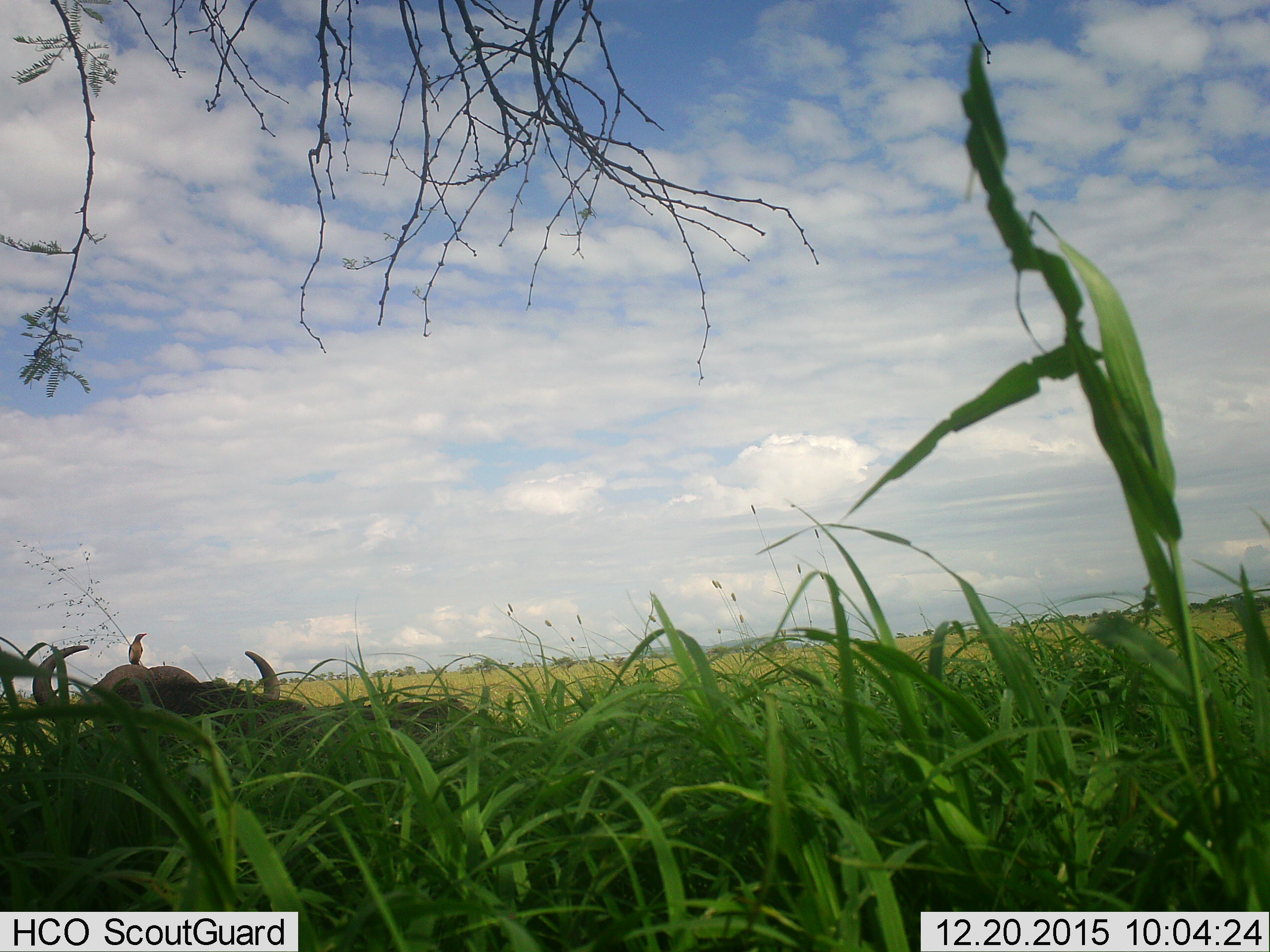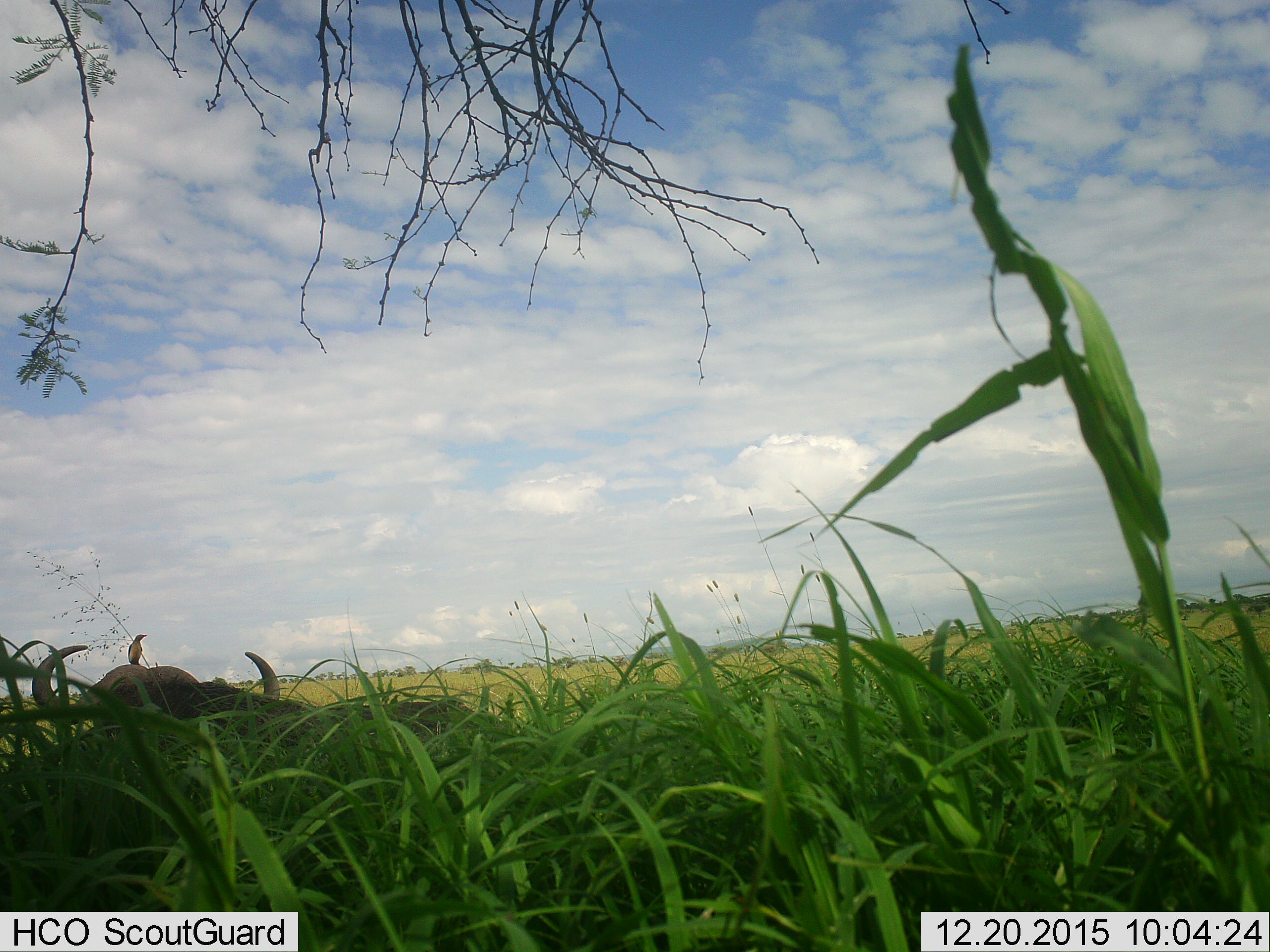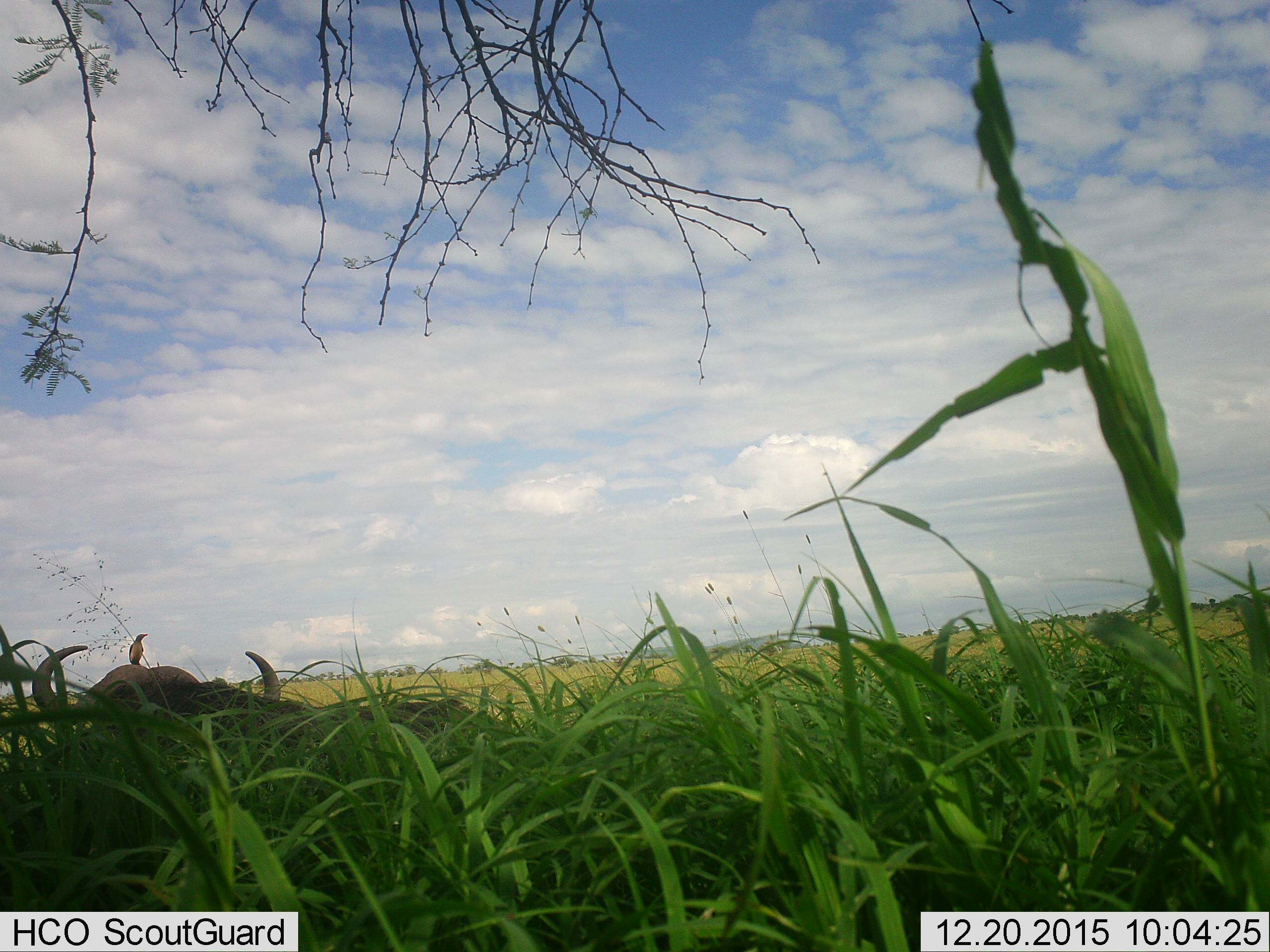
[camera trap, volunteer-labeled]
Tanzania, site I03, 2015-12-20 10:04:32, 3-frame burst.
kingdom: Animalia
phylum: Chordata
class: Aves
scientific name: Aves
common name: bird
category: otherbird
Otherbird (bird) (Aves), count 1. Behavior (volunteer vote fractions): standing 88%, resting 25%, moving 0%, interacting 25%. Young present (vote fraction): 0%. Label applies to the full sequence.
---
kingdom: Animalia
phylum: Chordata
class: Mammalia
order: Artiodactyla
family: Bovidae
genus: Syncerus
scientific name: Syncerus caffer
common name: cape buffalo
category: buffalo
Buffalo (cape buffalo) (Syncerus caffer), count 1. Behavior (volunteer vote fractions): standing 9%, resting 82%, moving 9%, interacting 0%. Young present (vote fraction): 0%. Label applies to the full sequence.